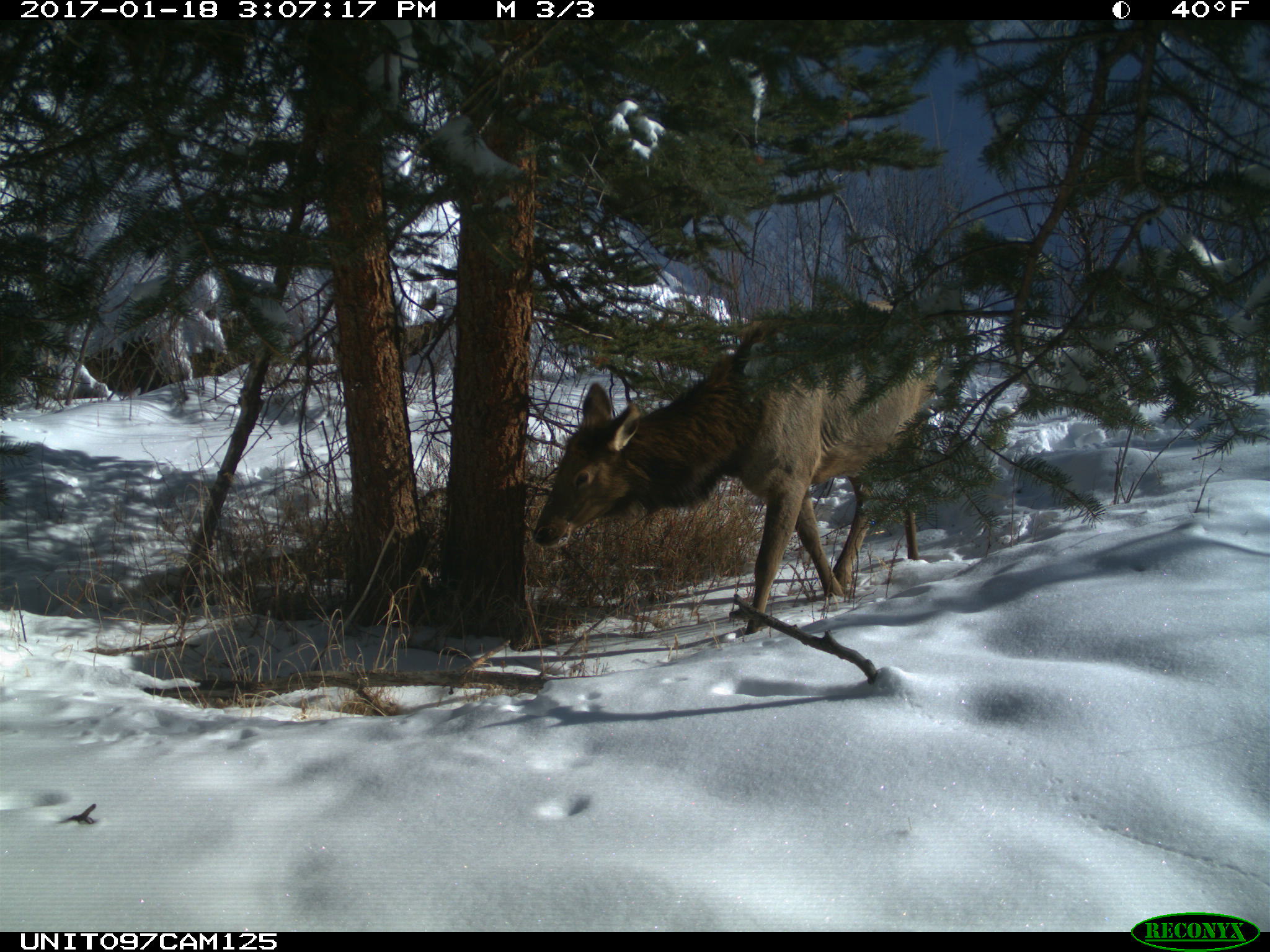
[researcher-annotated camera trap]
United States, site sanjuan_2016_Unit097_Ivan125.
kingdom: Animalia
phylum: Chordata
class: Mammalia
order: Artiodactyla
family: Cervidae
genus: Cervus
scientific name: Cervus elaphus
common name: red deer